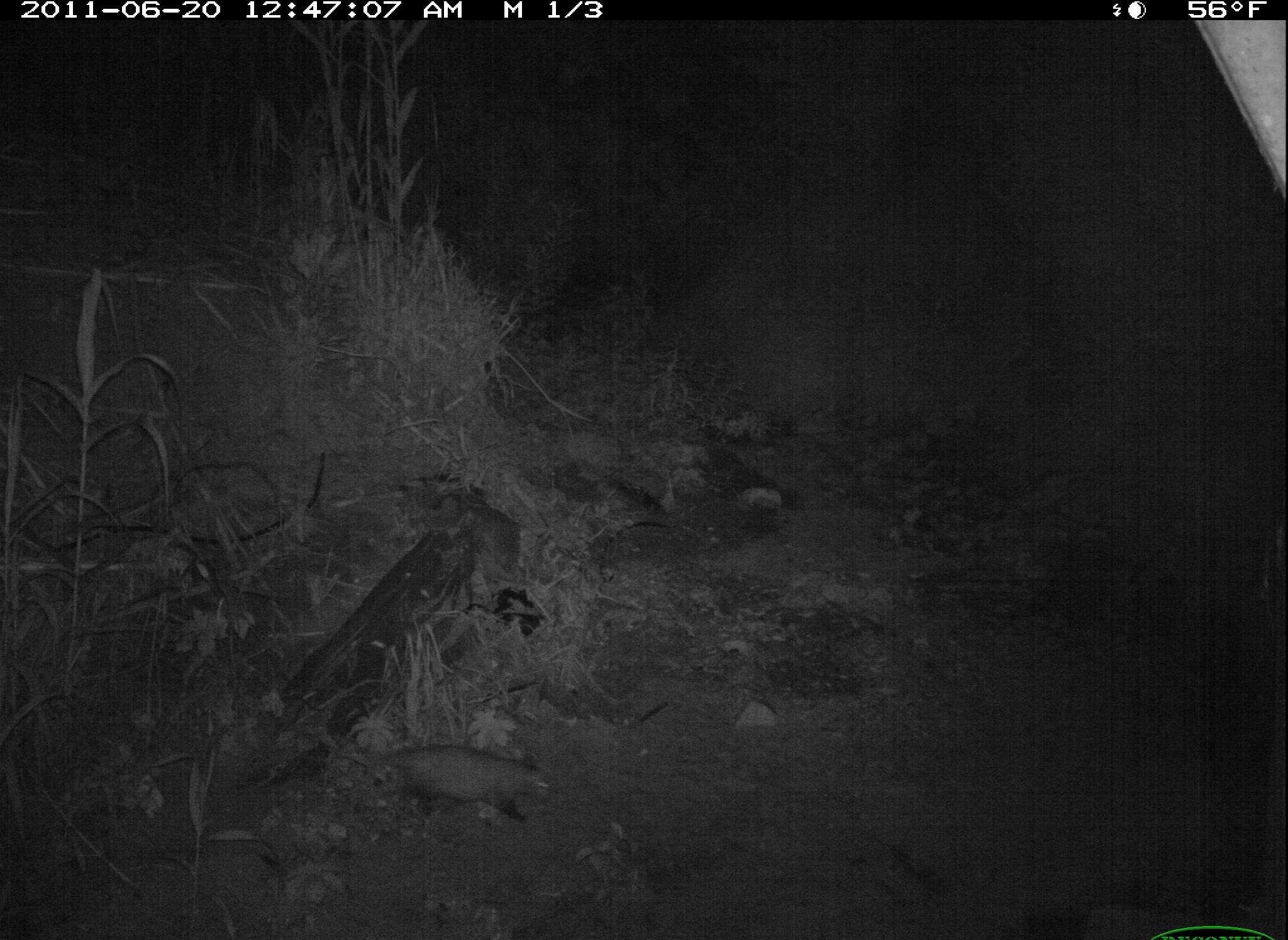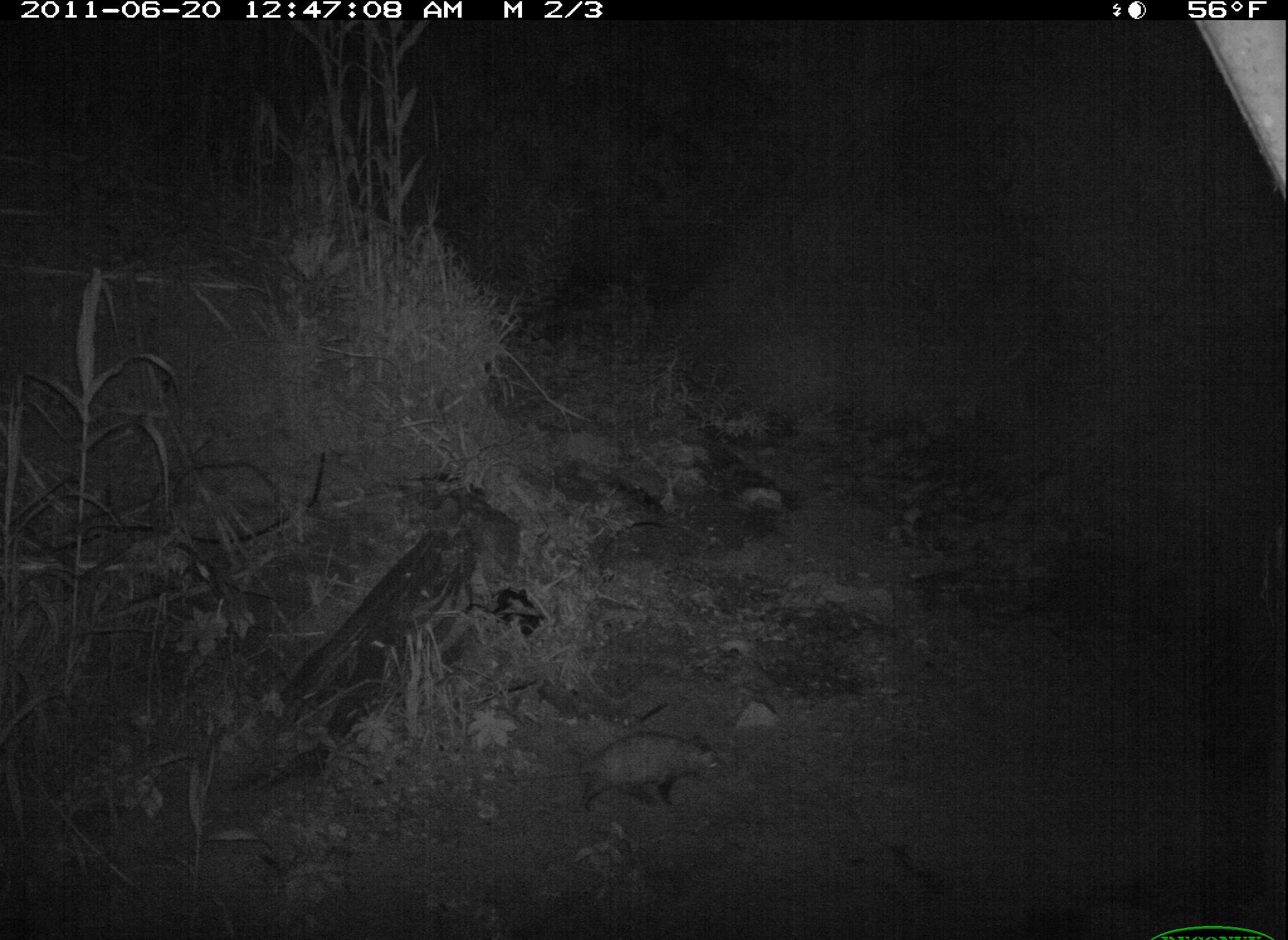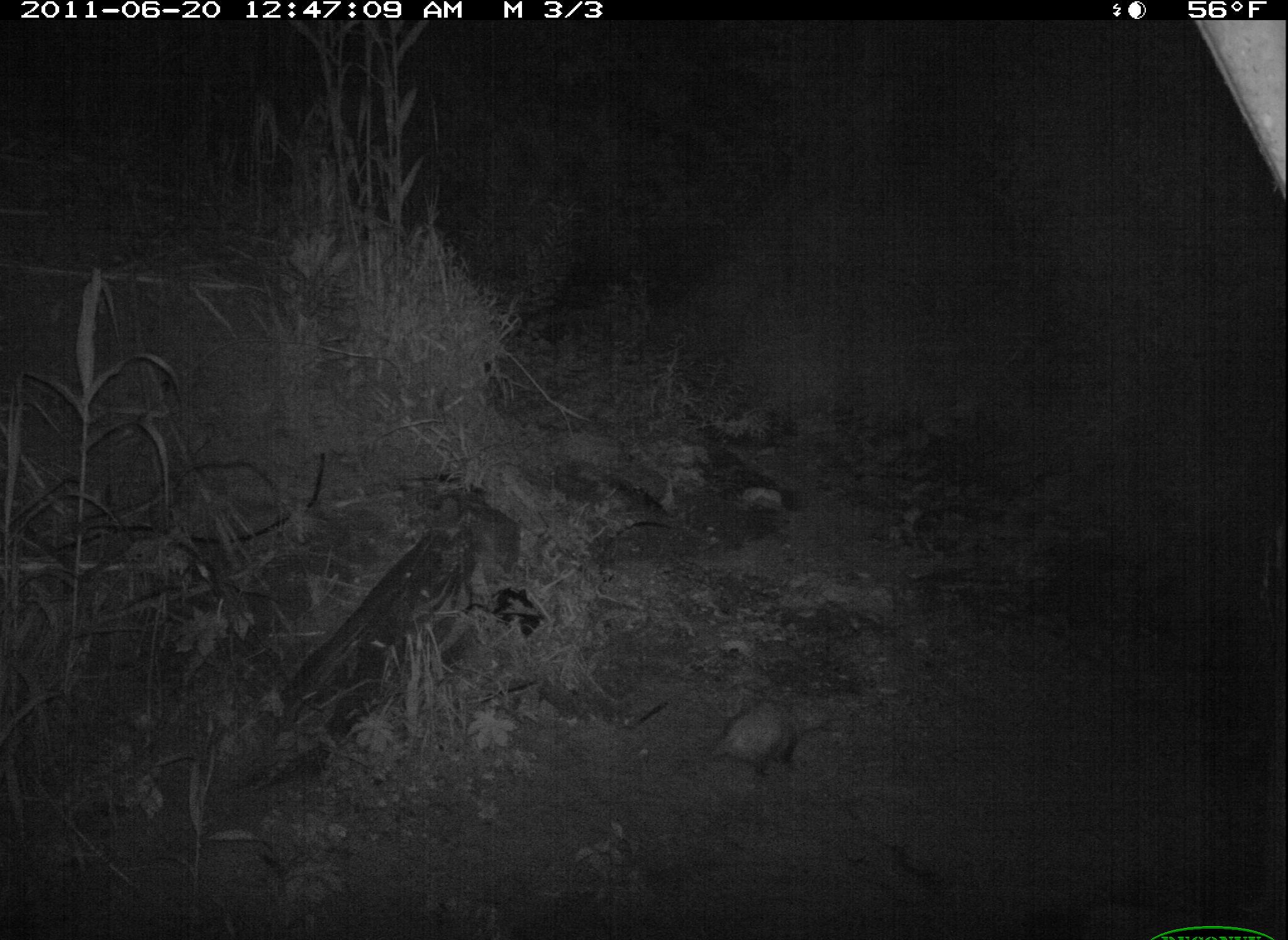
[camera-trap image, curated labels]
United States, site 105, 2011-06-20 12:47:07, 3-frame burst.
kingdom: Animalia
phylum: Chordata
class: Mammalia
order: Didelphimorphia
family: Didelphidae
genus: Didelphis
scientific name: Didelphis virginiana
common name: virginia opossum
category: opossum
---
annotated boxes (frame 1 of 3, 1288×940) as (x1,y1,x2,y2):
opossum: (348,728,568,842)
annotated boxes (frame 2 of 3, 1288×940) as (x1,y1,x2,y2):
opossum: (507,714,728,833)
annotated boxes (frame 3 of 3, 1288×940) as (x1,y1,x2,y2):
opossum: (697,667,836,796)